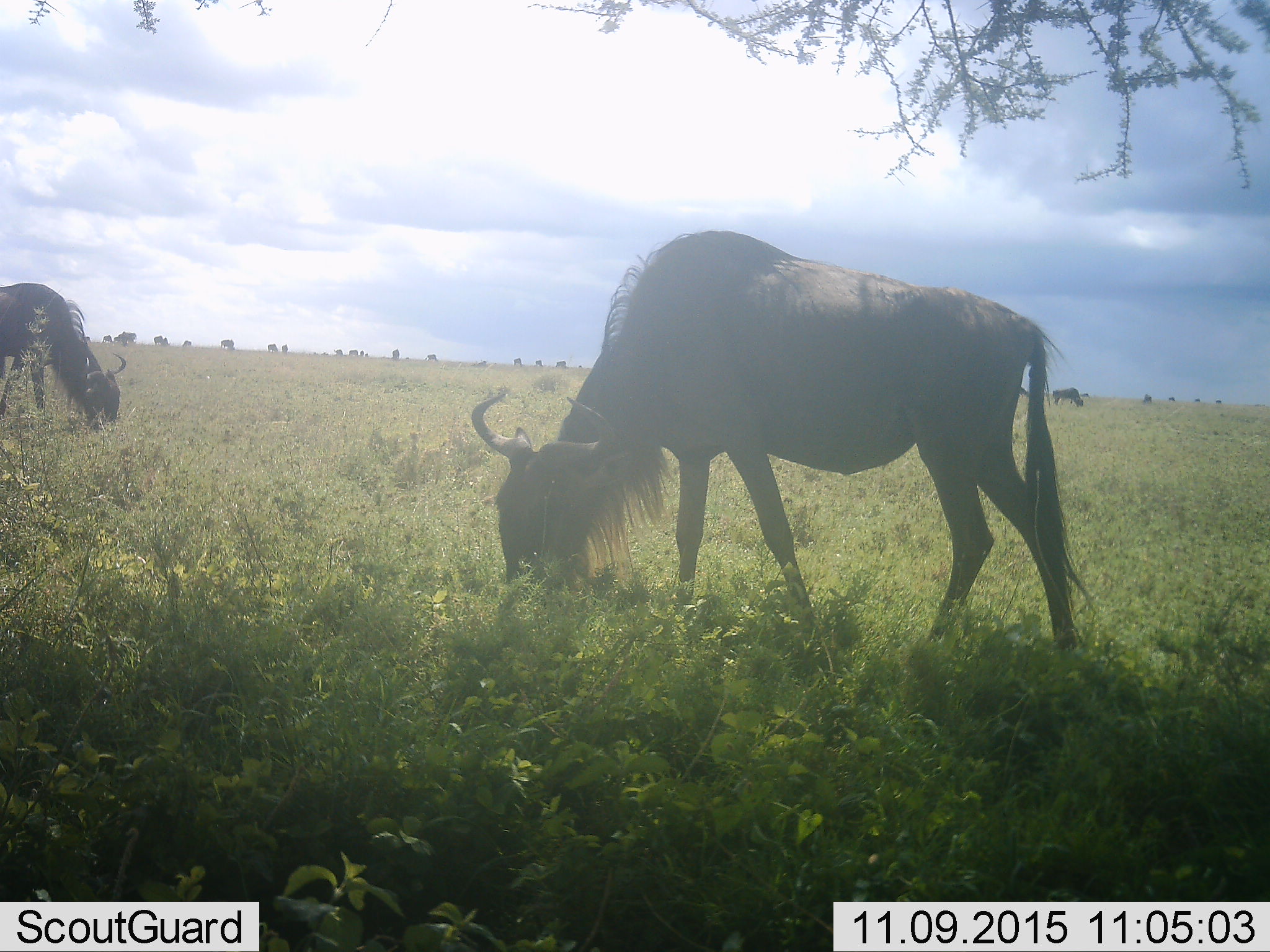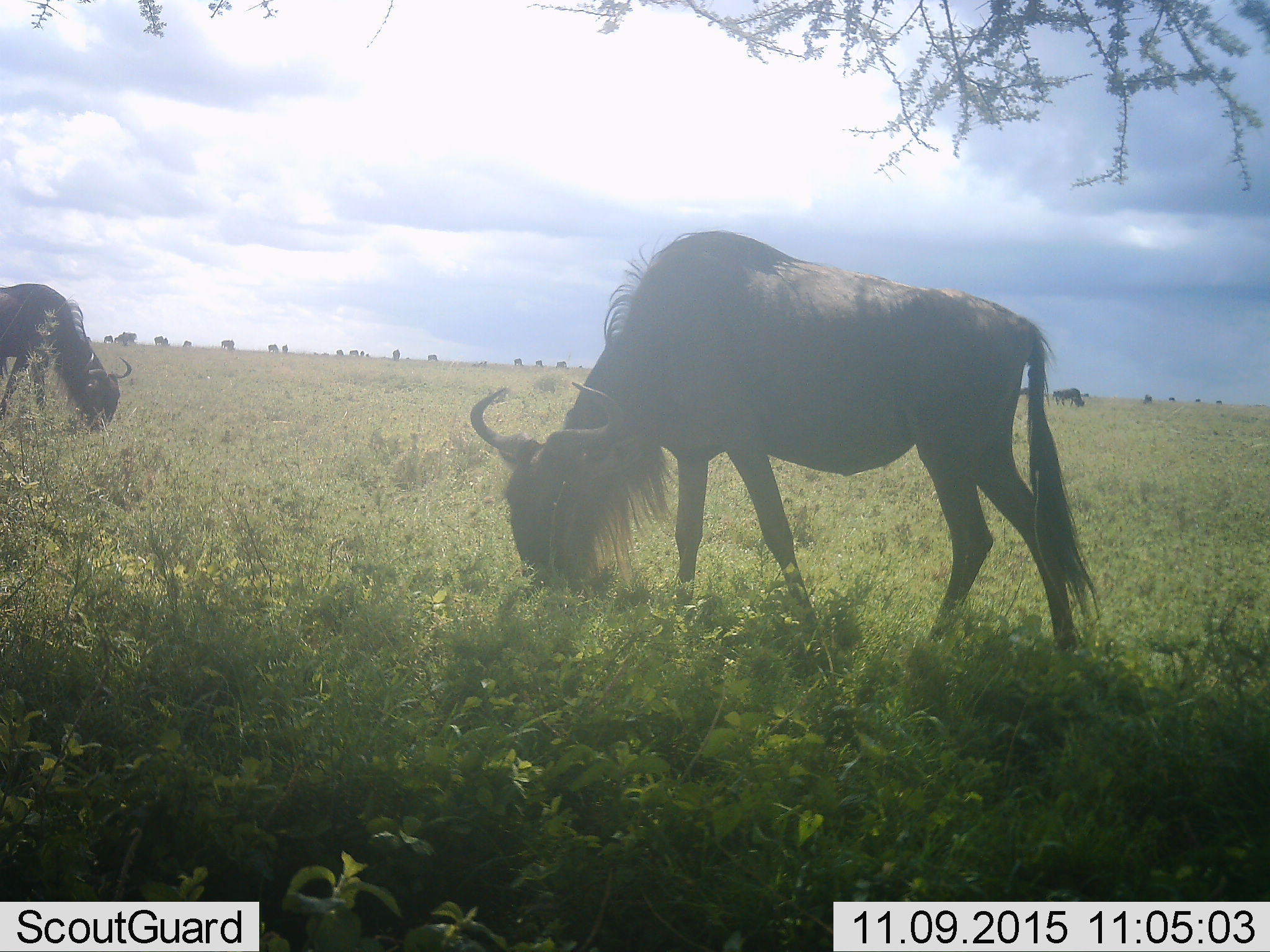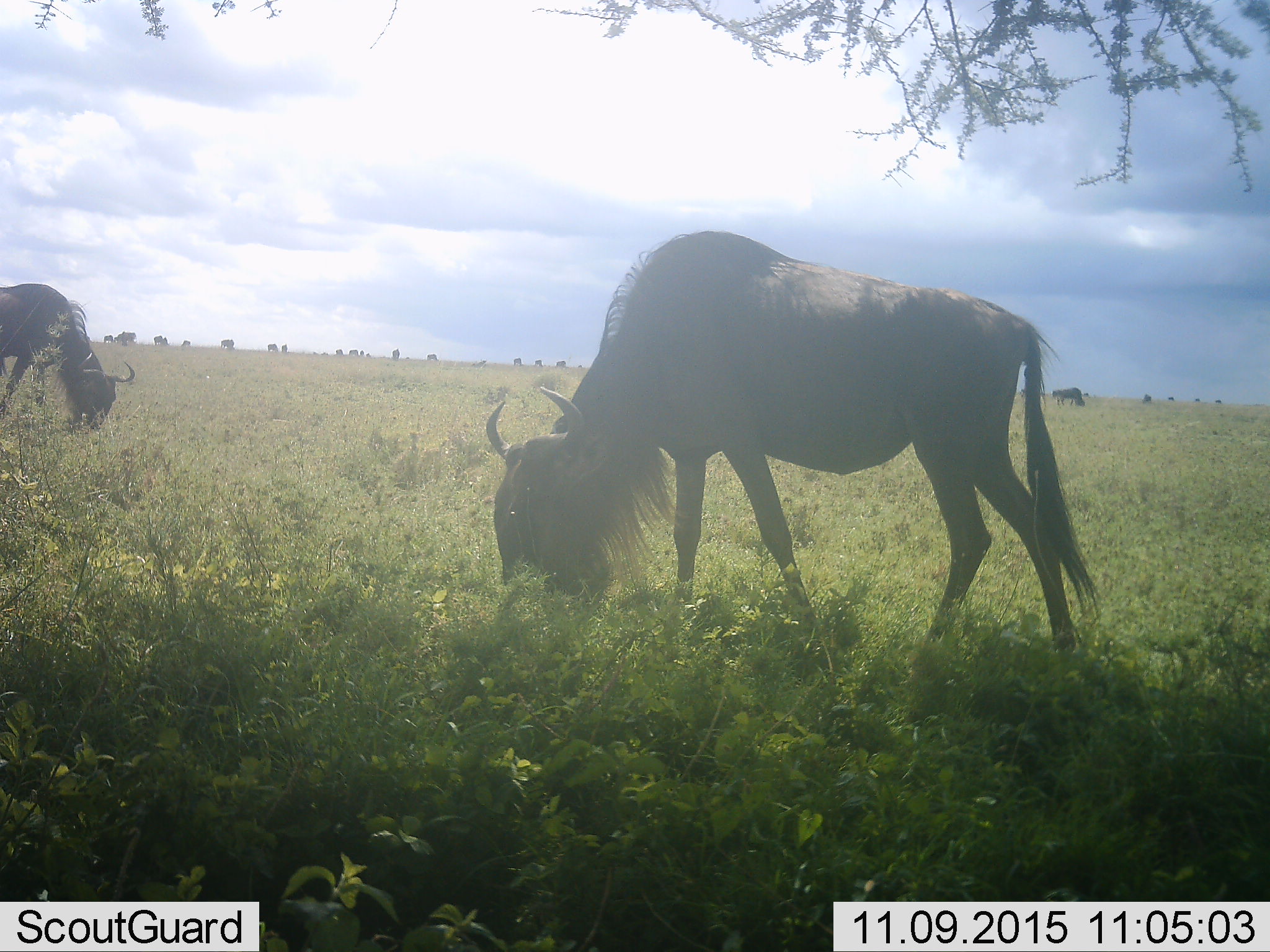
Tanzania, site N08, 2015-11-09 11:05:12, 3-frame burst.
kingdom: Animalia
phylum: Chordata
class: Mammalia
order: Artiodactyla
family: Bovidae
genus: Connochaetes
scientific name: Connochaetes taurinus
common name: blue wildebeest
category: wildebeest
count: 11-50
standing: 25%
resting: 12%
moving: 12%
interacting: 0%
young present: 0%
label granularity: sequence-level